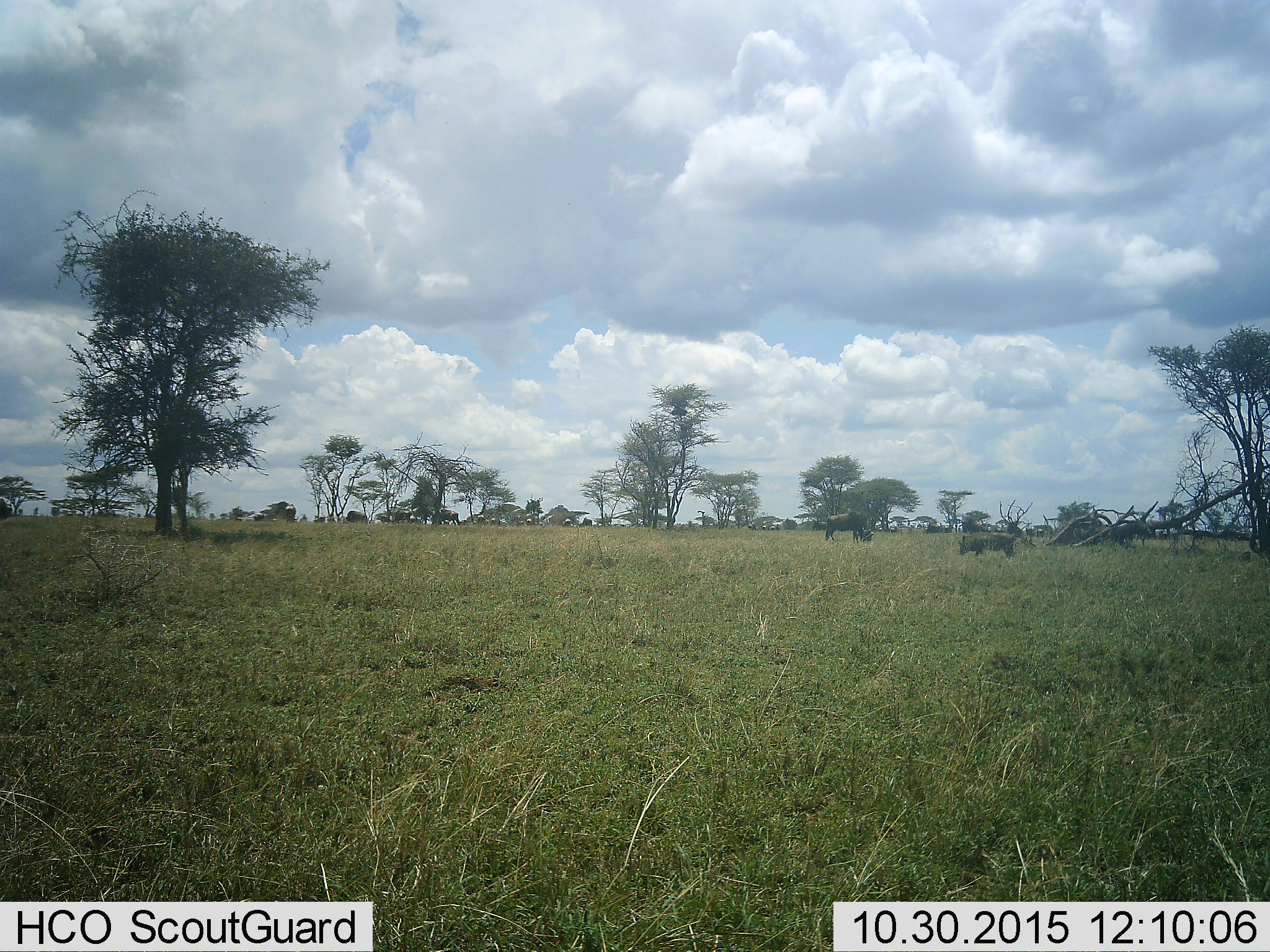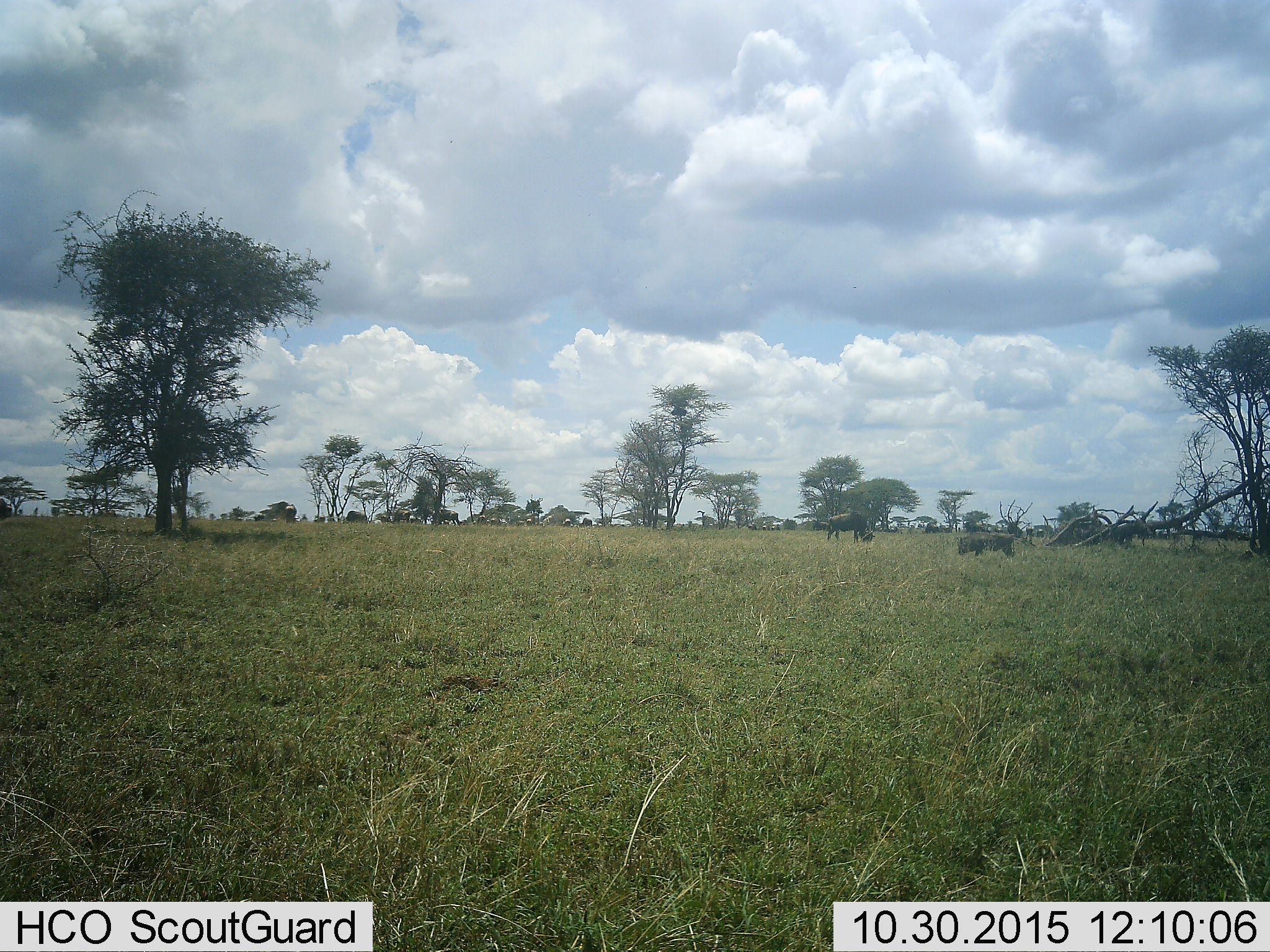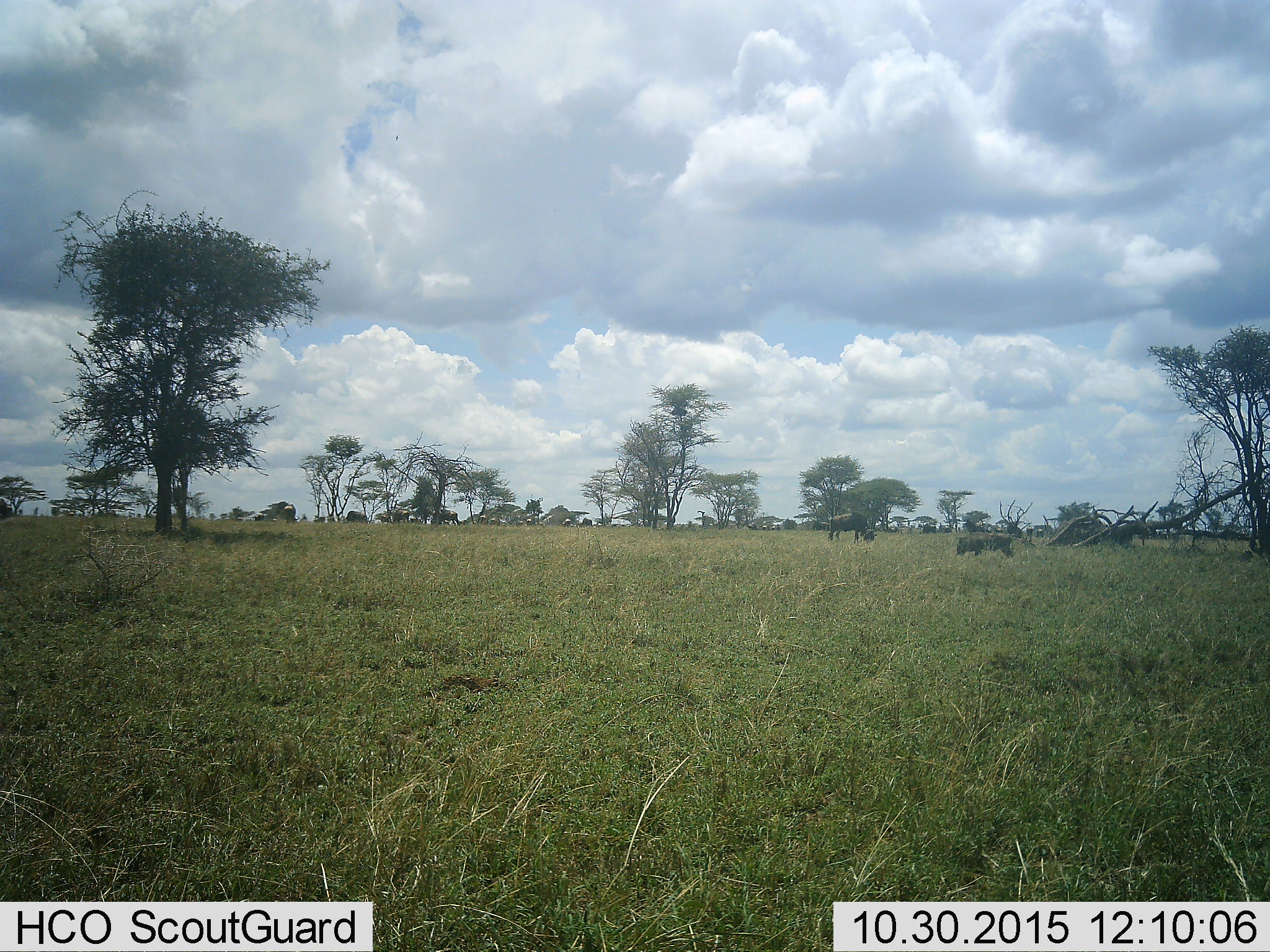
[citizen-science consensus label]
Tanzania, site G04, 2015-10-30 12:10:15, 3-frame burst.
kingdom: Animalia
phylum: Chordata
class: Mammalia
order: Artiodactyla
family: Bovidae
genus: Connochaetes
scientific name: Connochaetes taurinus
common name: blue wildebeest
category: wildebeest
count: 11-50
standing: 57%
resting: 0%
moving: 14%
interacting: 0%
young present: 14%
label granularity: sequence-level